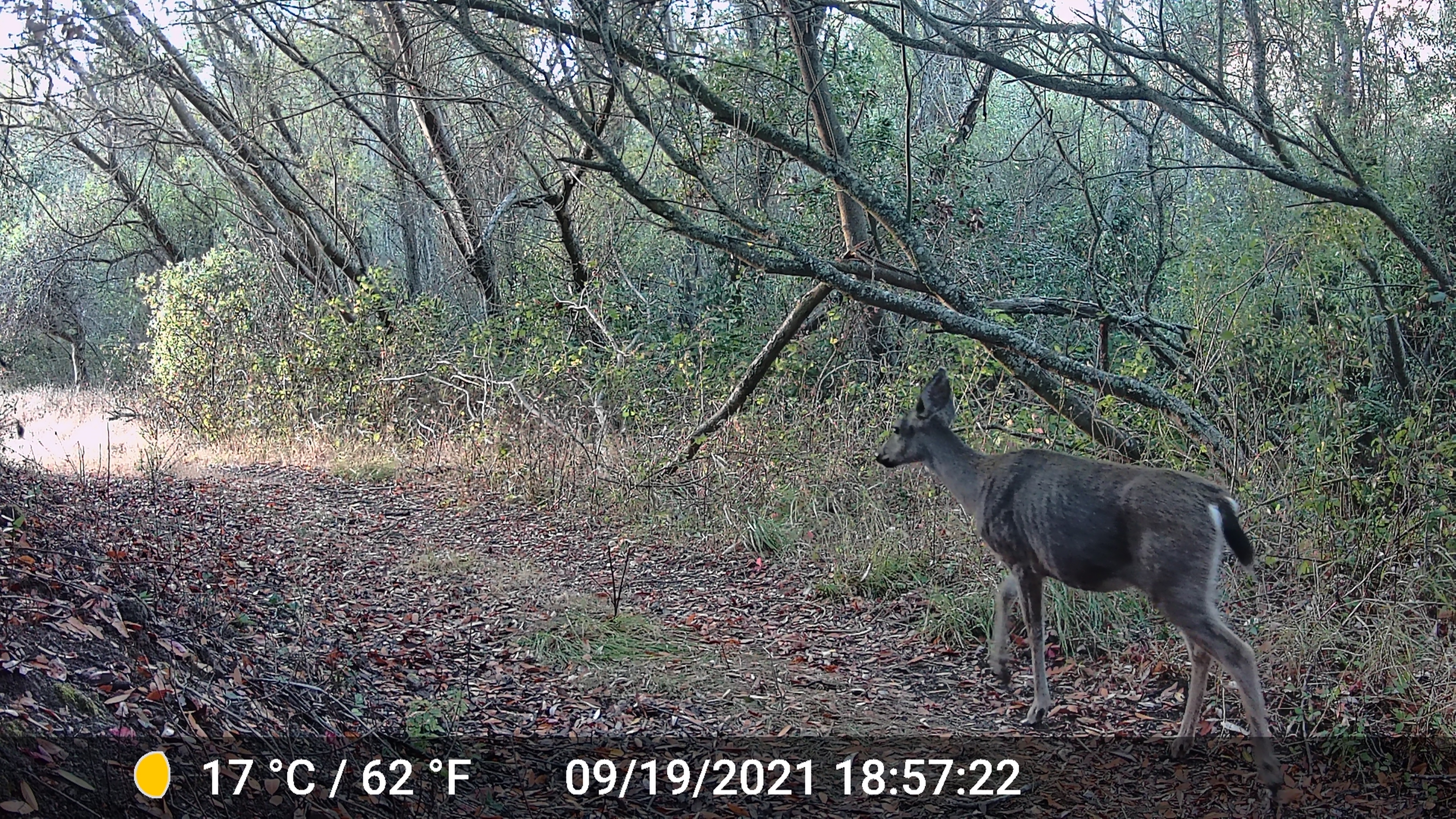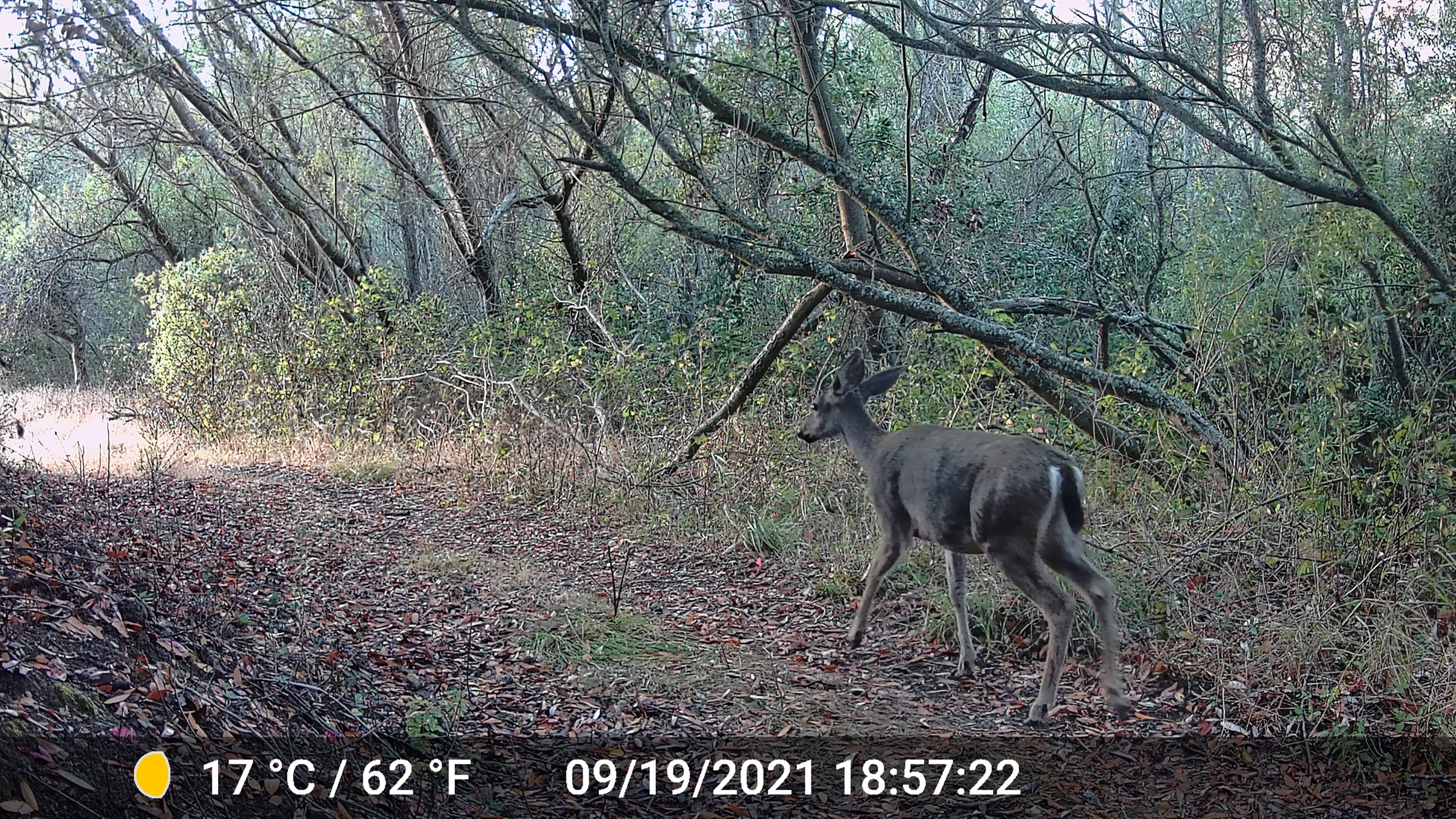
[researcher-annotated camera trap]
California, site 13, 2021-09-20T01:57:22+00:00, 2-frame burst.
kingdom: Animalia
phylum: Chordata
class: Mammalia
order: Artiodactyla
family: Cervidae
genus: Odocoileus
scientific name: Odocoileus hemionus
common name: mule deer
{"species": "mule deer (Odocoileus hemionus)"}